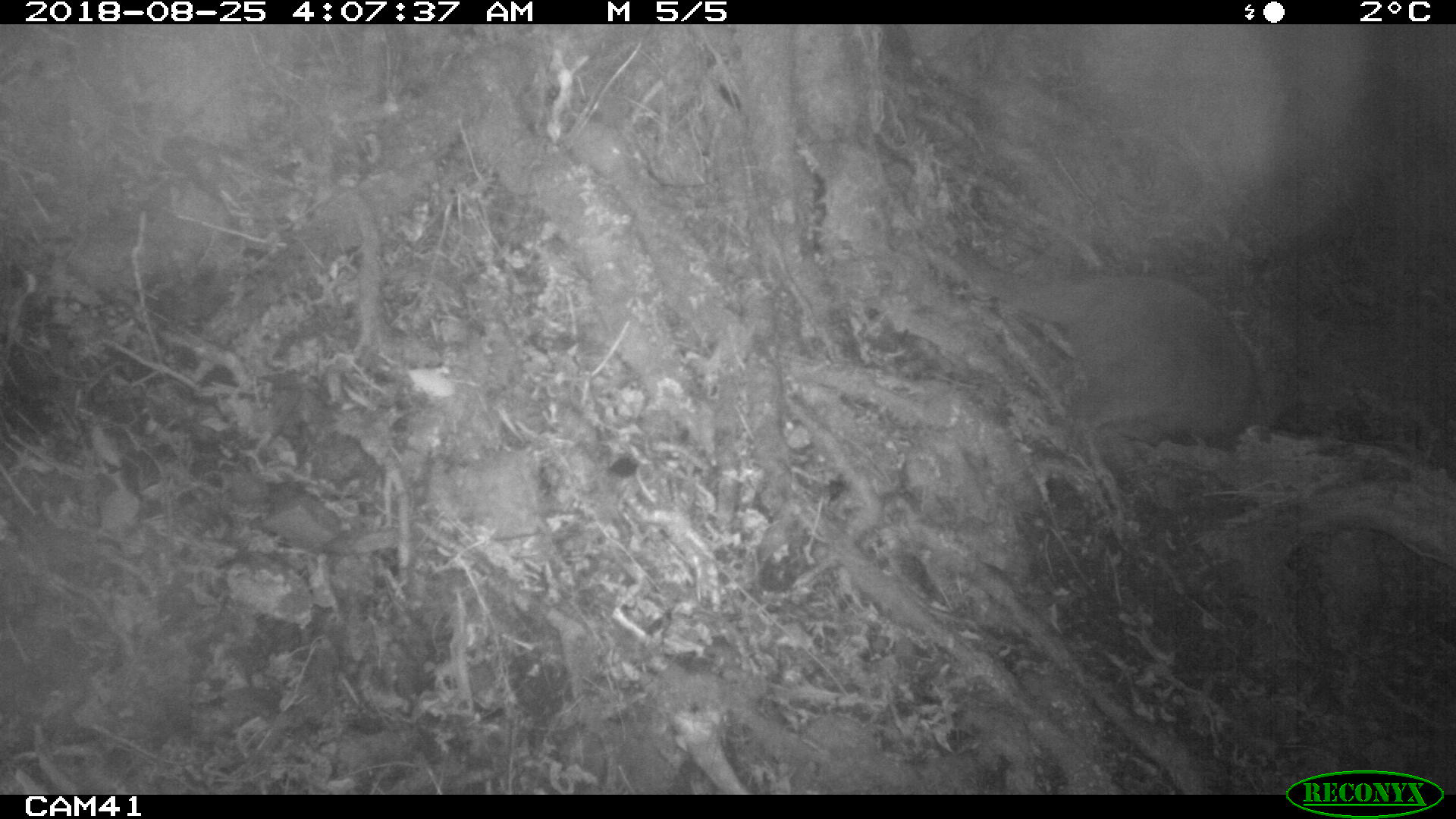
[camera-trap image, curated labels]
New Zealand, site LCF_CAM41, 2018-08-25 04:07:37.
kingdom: Animalia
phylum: Chordata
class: Mammalia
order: Diprotodontia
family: Macropodidae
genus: Notamacropus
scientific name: Notamacropus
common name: wallaby